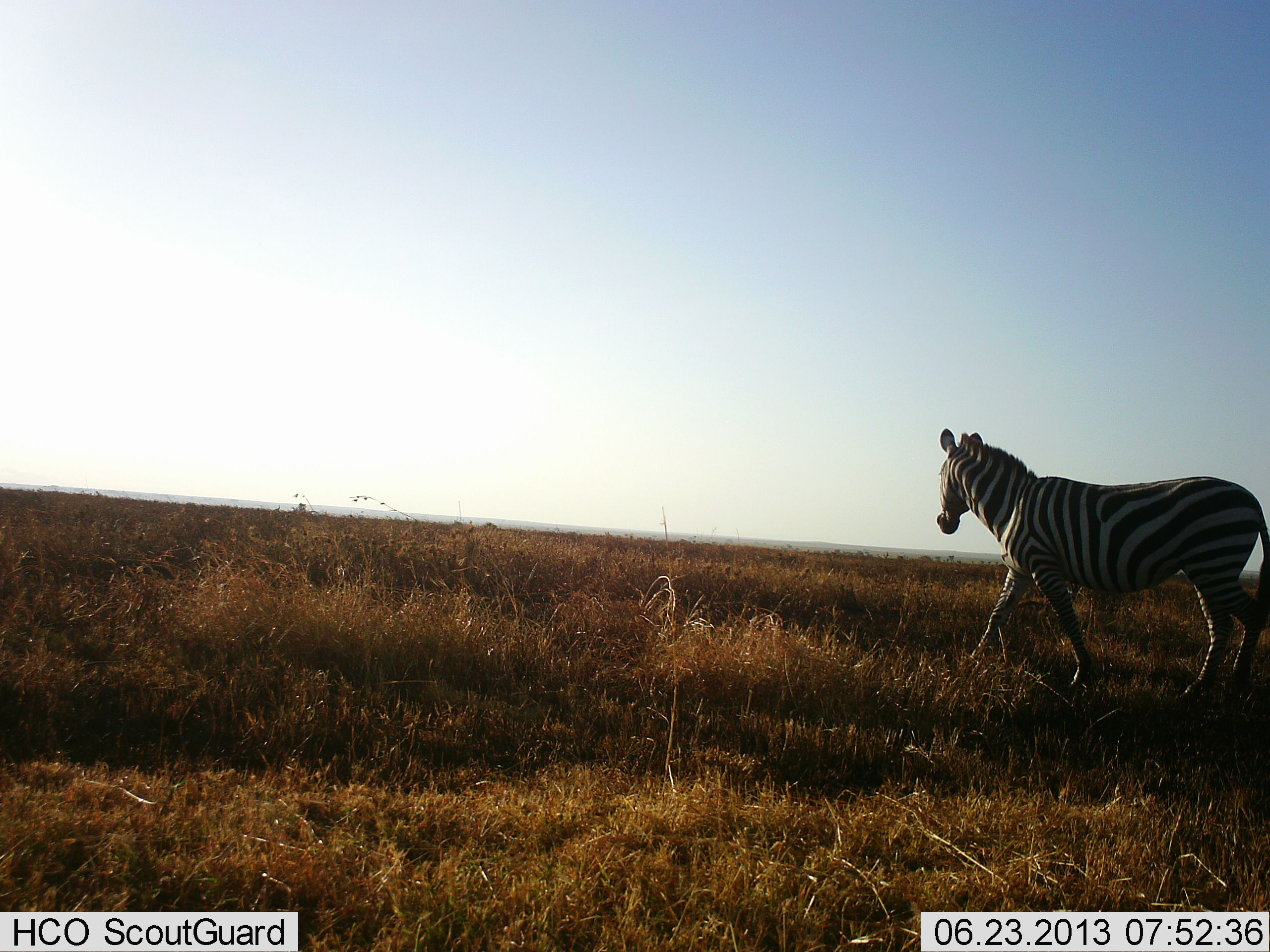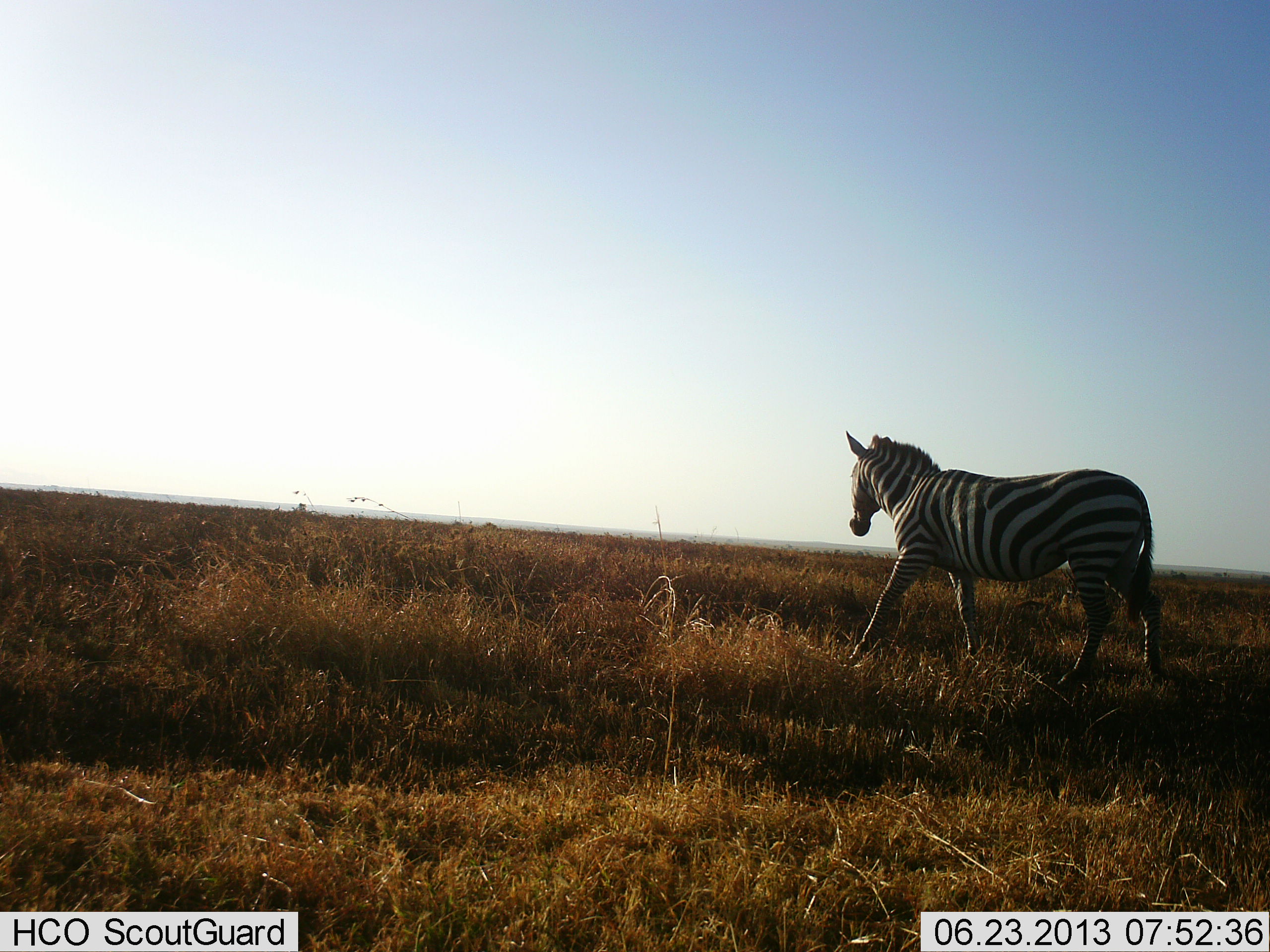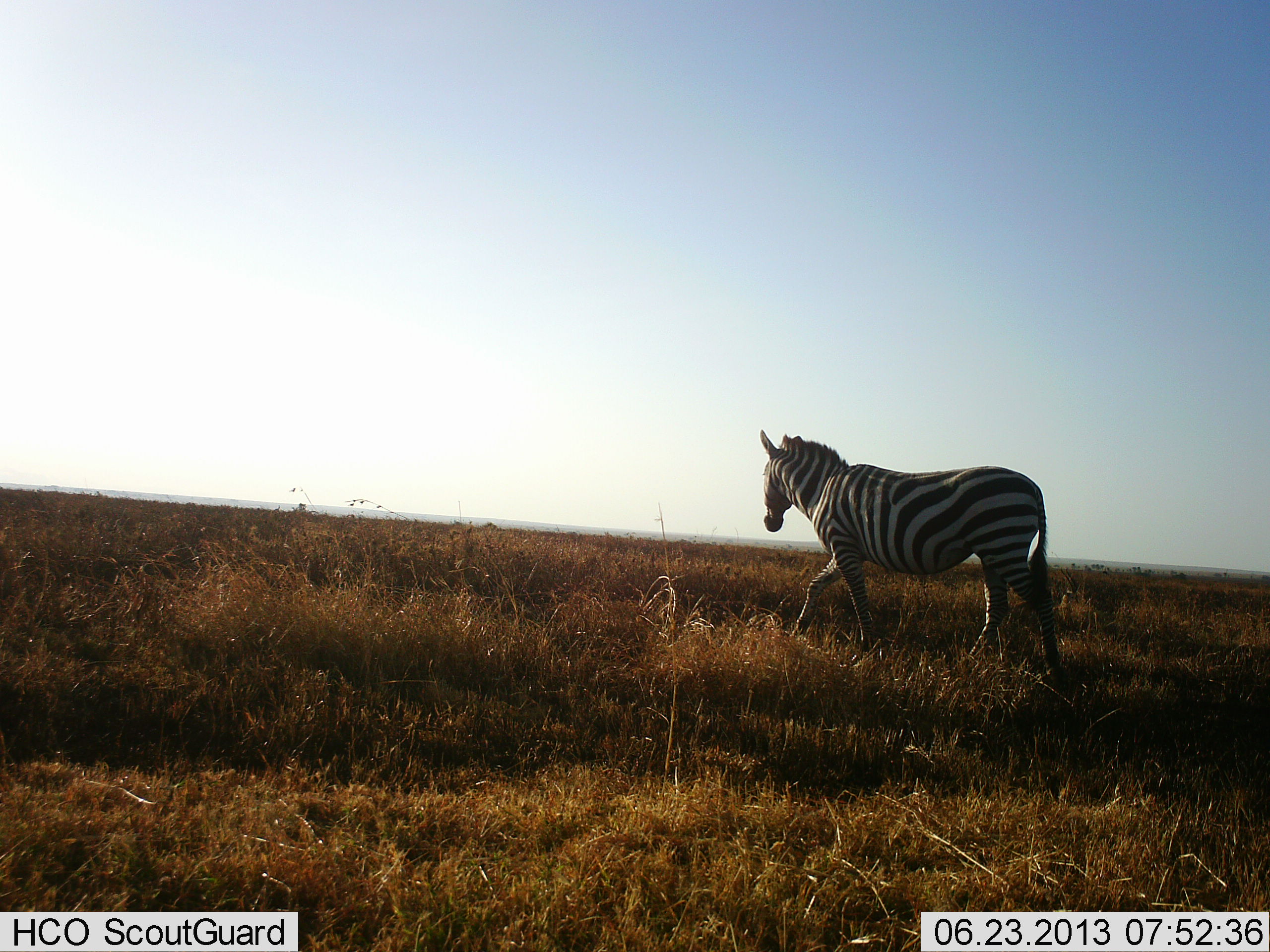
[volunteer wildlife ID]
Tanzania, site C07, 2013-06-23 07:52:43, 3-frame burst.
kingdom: Animalia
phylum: Chordata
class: Mammalia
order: Perissodactyla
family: Equidae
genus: Equus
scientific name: Equus quagga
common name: plains zebra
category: zebra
Zebra (plains zebra) (Equus quagga), count 1. Behavior (volunteer vote fractions): standing 0%, resting 0%, moving 100%, interacting 0%. Young present (vote fraction): 0%. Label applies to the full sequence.